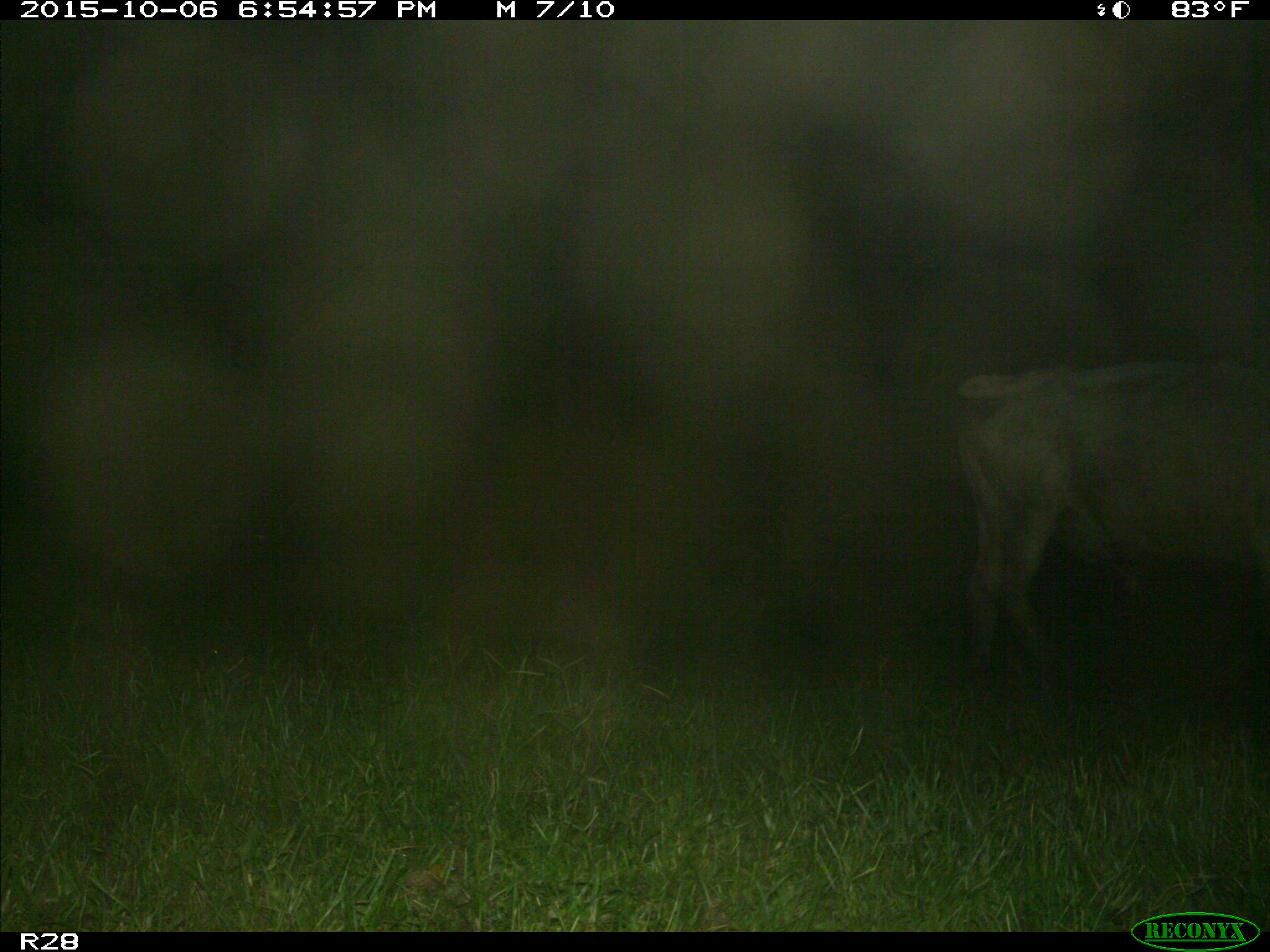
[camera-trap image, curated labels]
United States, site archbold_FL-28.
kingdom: Animalia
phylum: Chordata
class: Mammalia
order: Artiodactyla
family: Bovidae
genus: Bos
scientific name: Bos taurus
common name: domestic cow